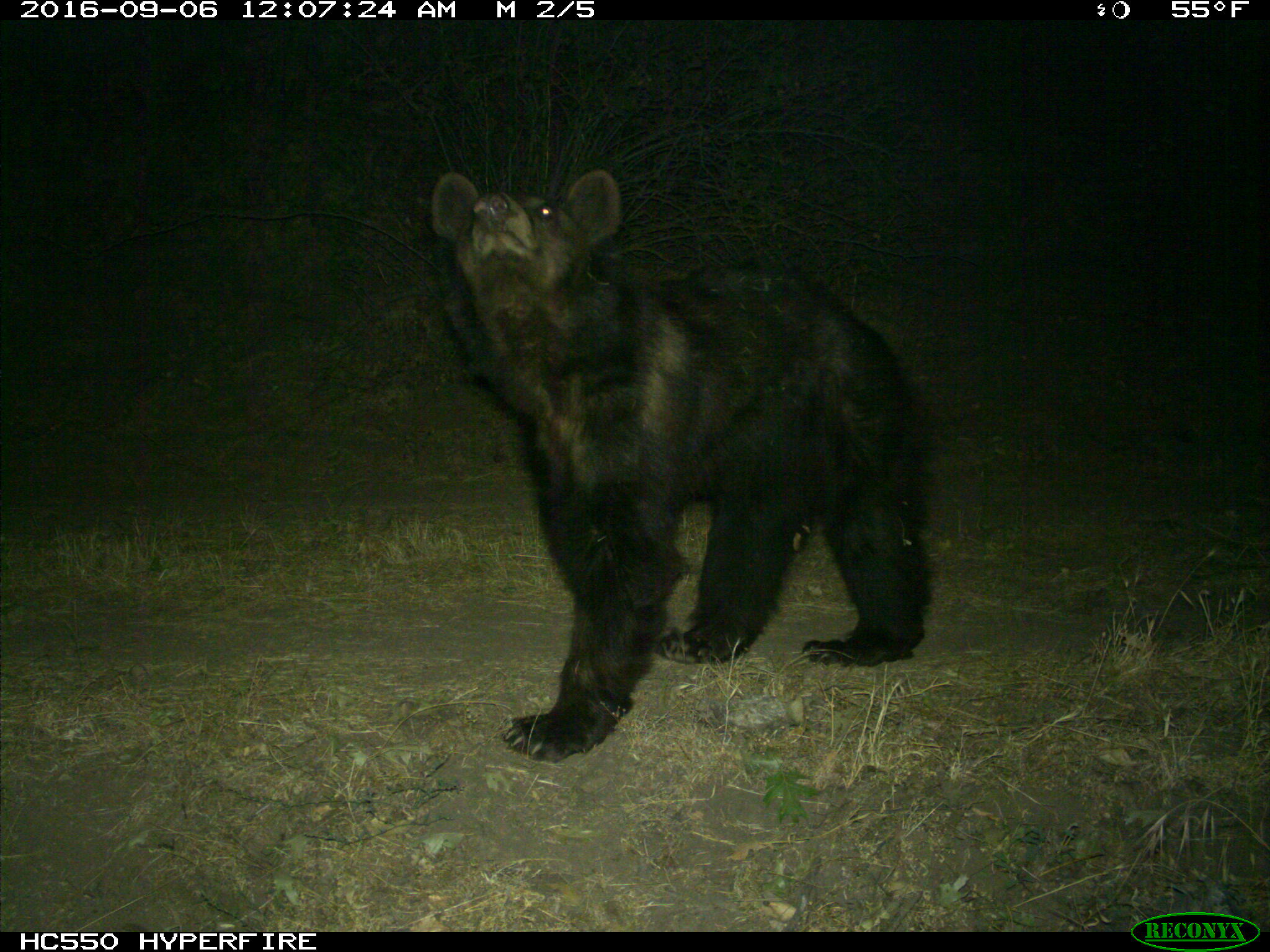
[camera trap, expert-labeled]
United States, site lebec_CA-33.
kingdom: Animalia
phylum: Chordata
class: Mammalia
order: Carnivora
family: Ursidae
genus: Ursus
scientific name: Ursus americanus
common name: american black bear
Ursus americanus (american black bear).